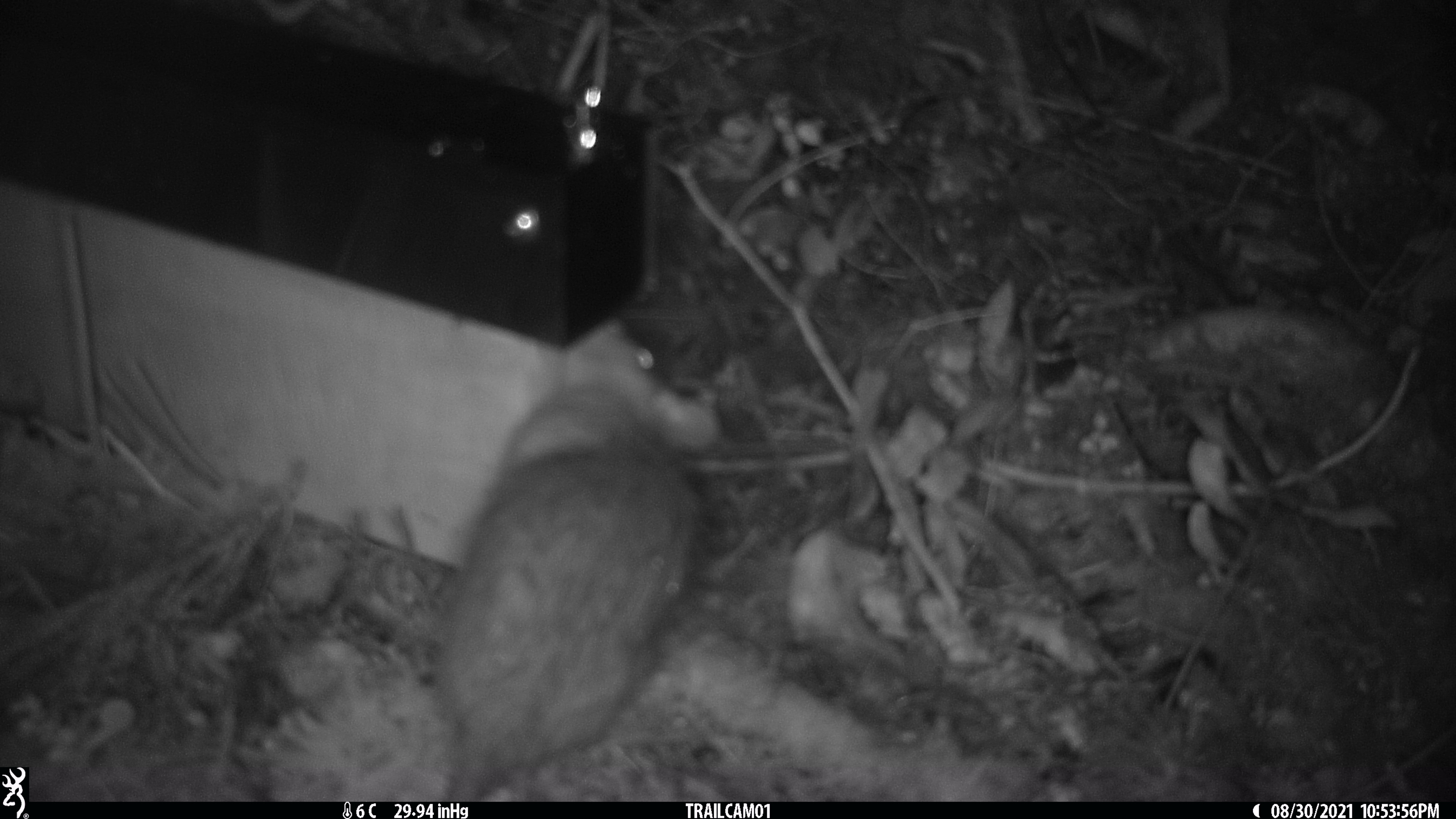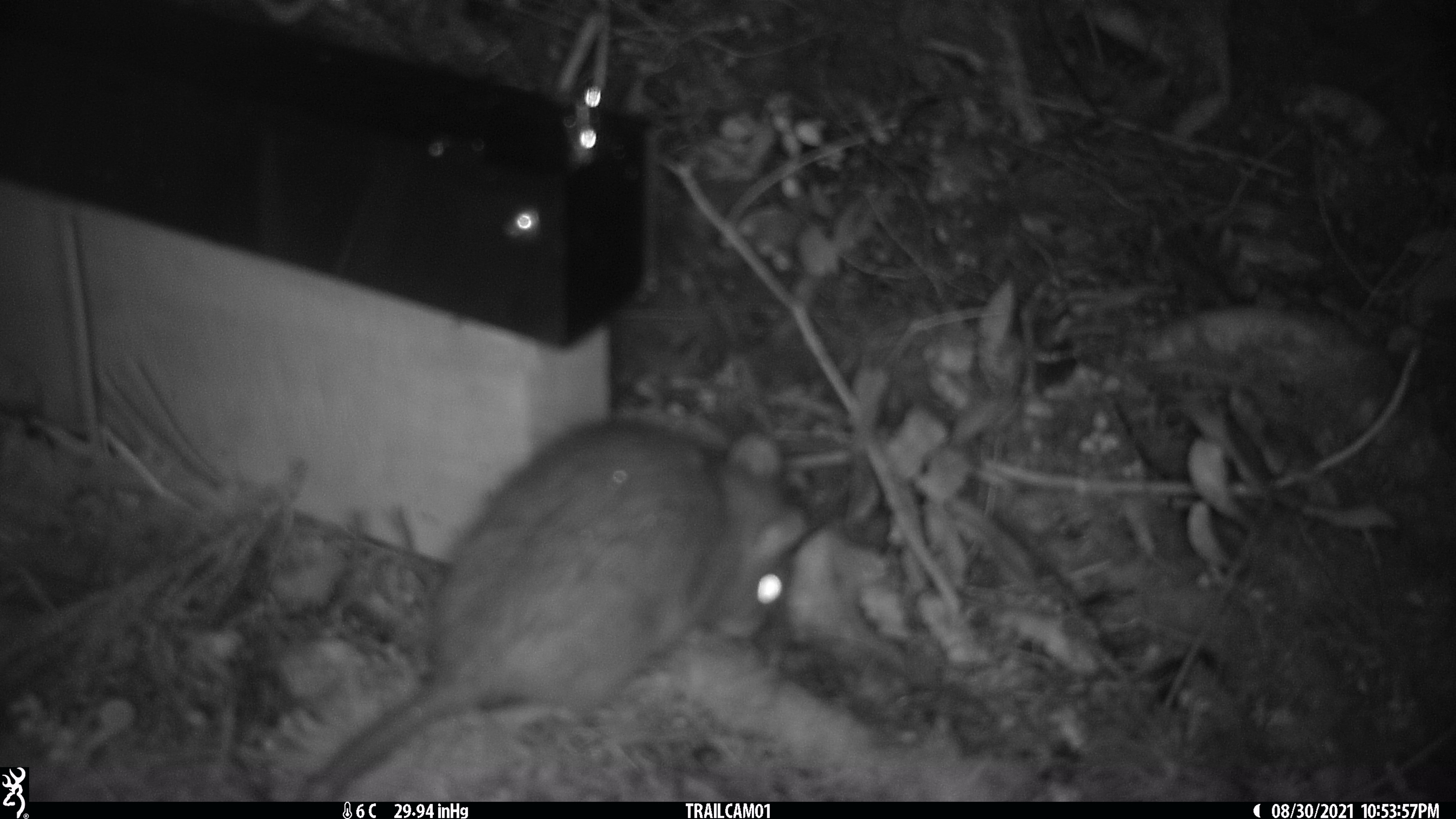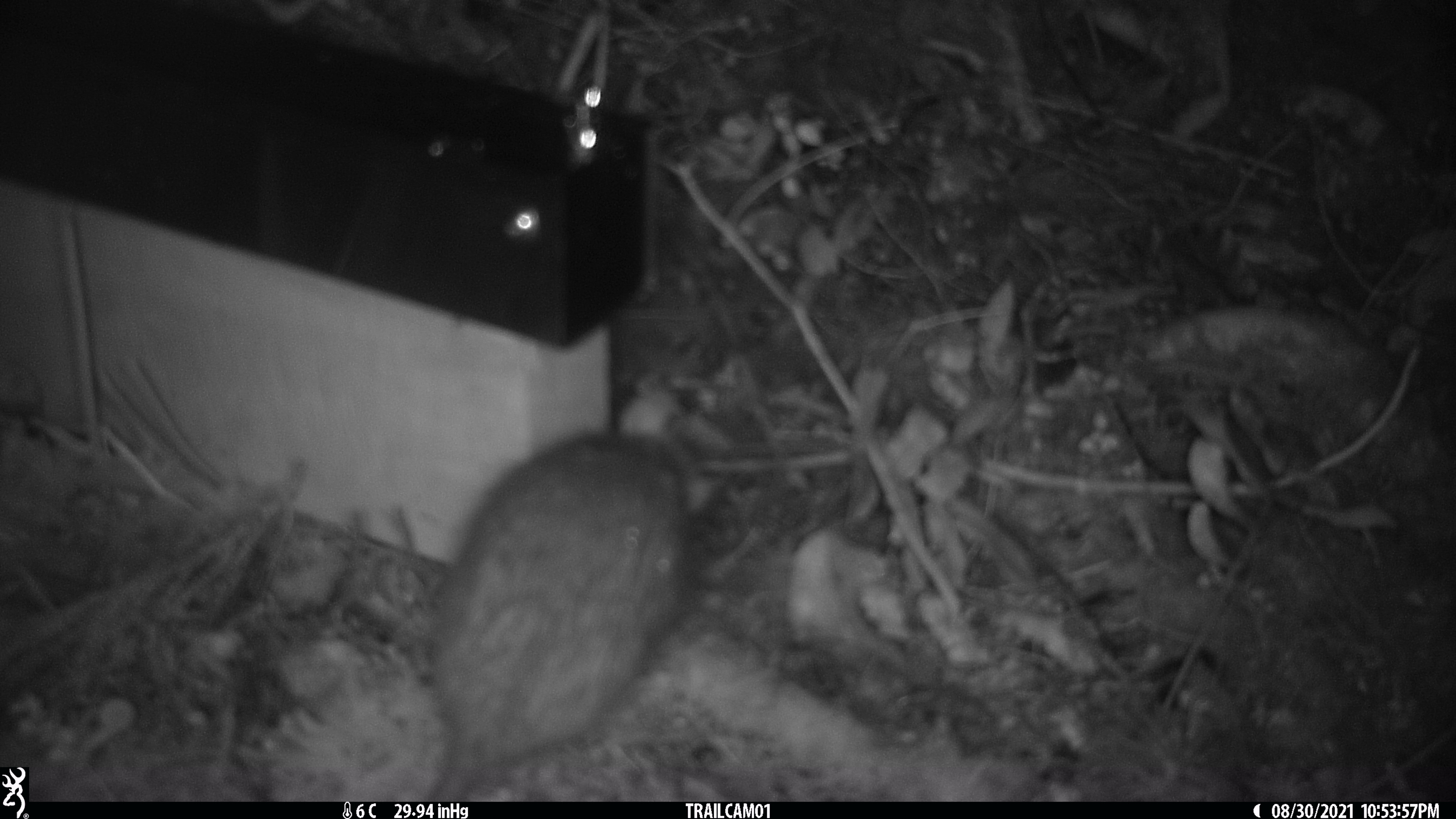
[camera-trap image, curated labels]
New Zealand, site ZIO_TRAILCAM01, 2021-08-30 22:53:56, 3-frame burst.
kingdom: Animalia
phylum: Chordata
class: Mammalia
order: Rodentia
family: Muridae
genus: Rattus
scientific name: Rattus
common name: rat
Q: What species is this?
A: Rat (Rattus).